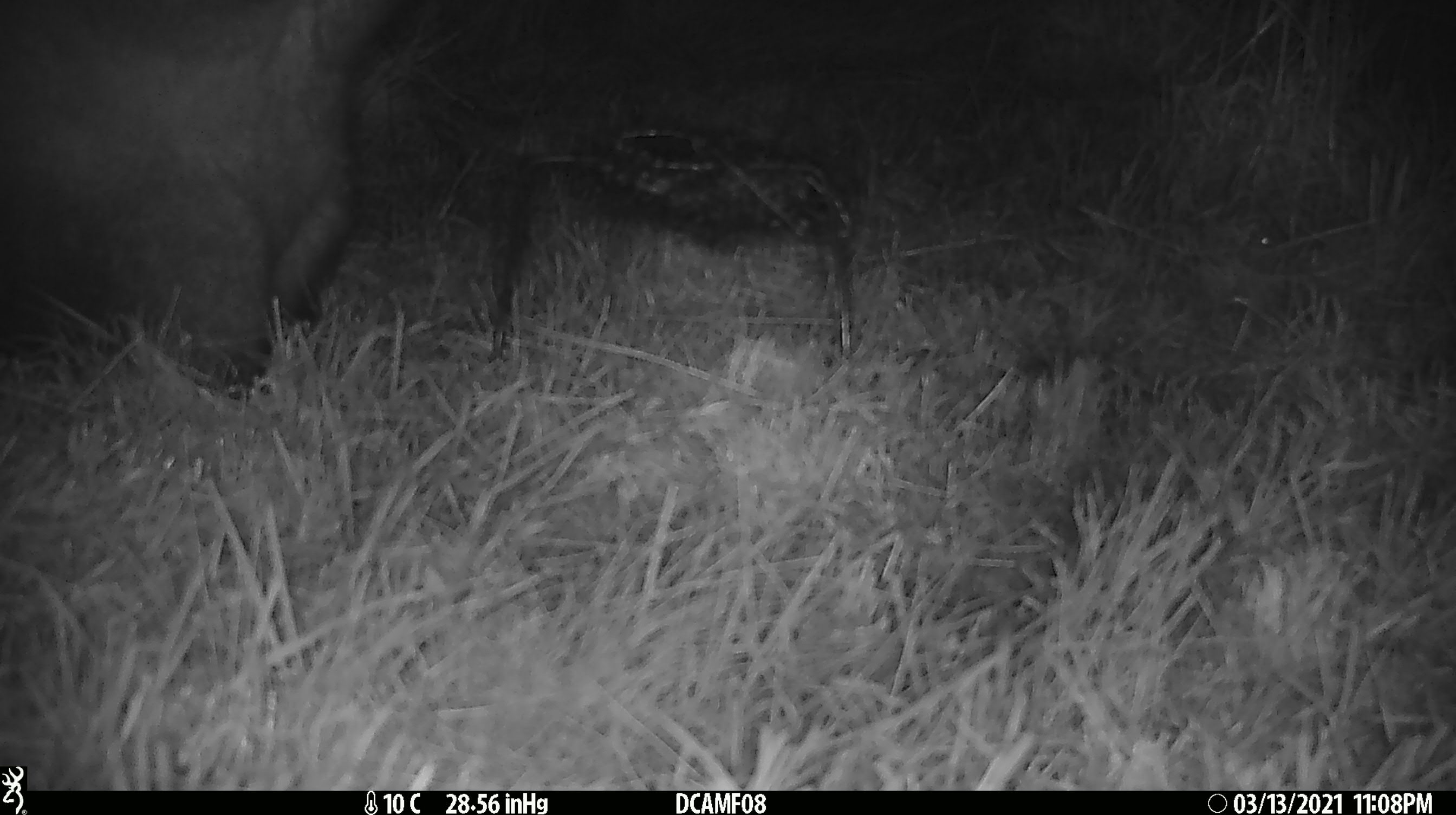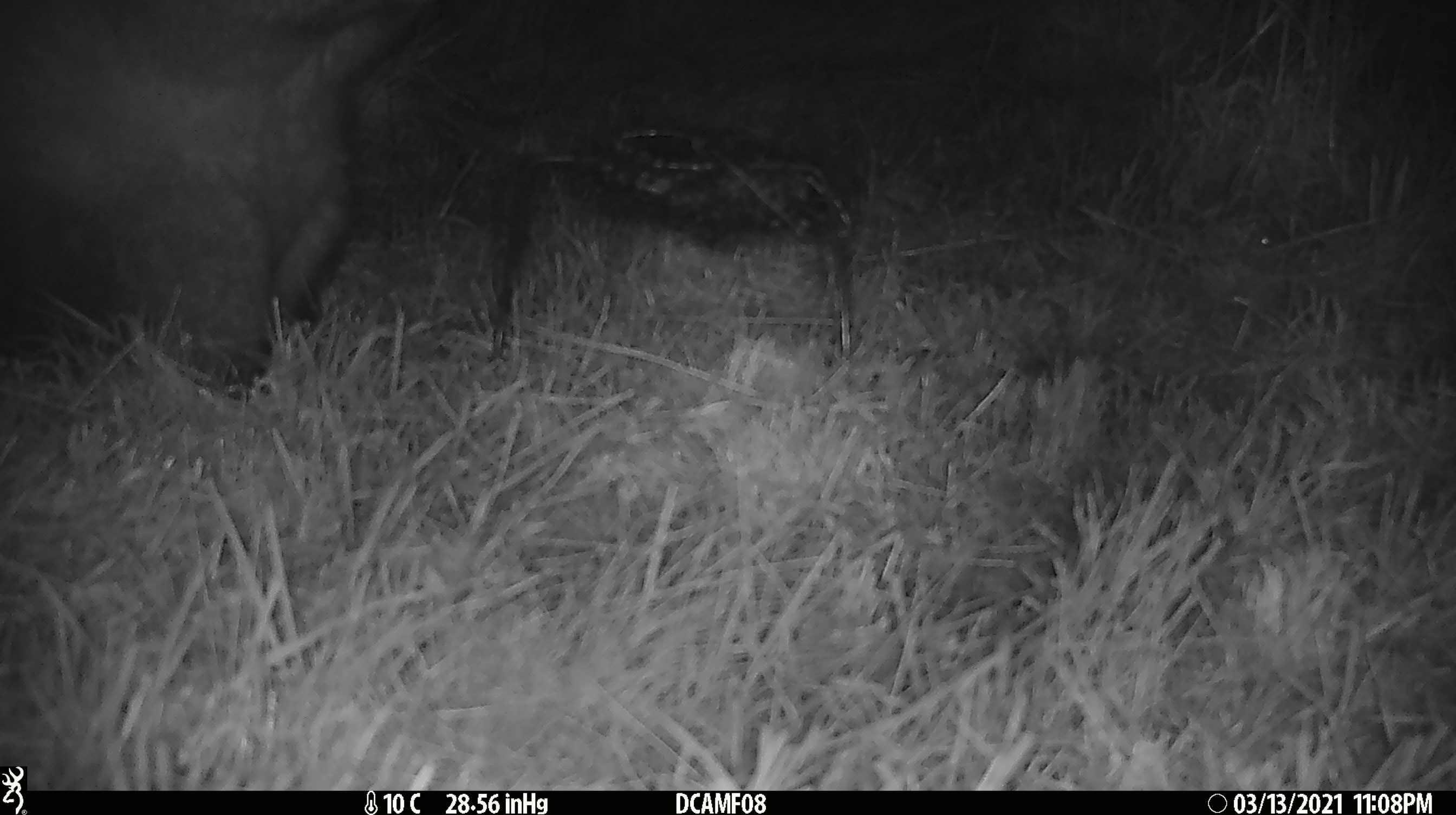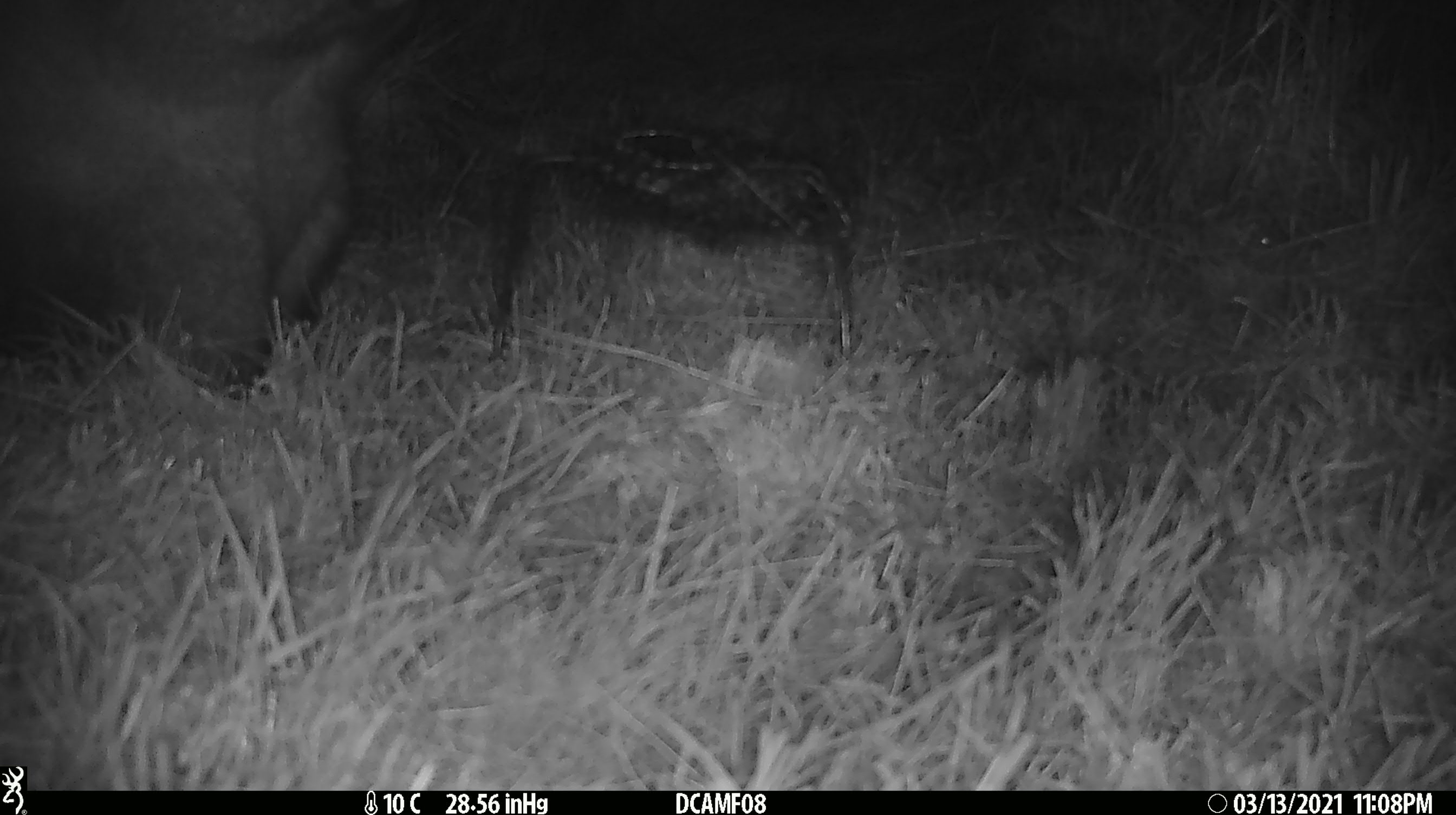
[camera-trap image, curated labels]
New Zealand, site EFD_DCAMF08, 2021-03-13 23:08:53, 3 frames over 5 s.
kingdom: Animalia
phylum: Chordata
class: Mammalia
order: Diprotodontia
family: Phalangeridae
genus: Trichosurus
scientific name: Trichosurus vulpecula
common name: common brushtail possum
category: possum